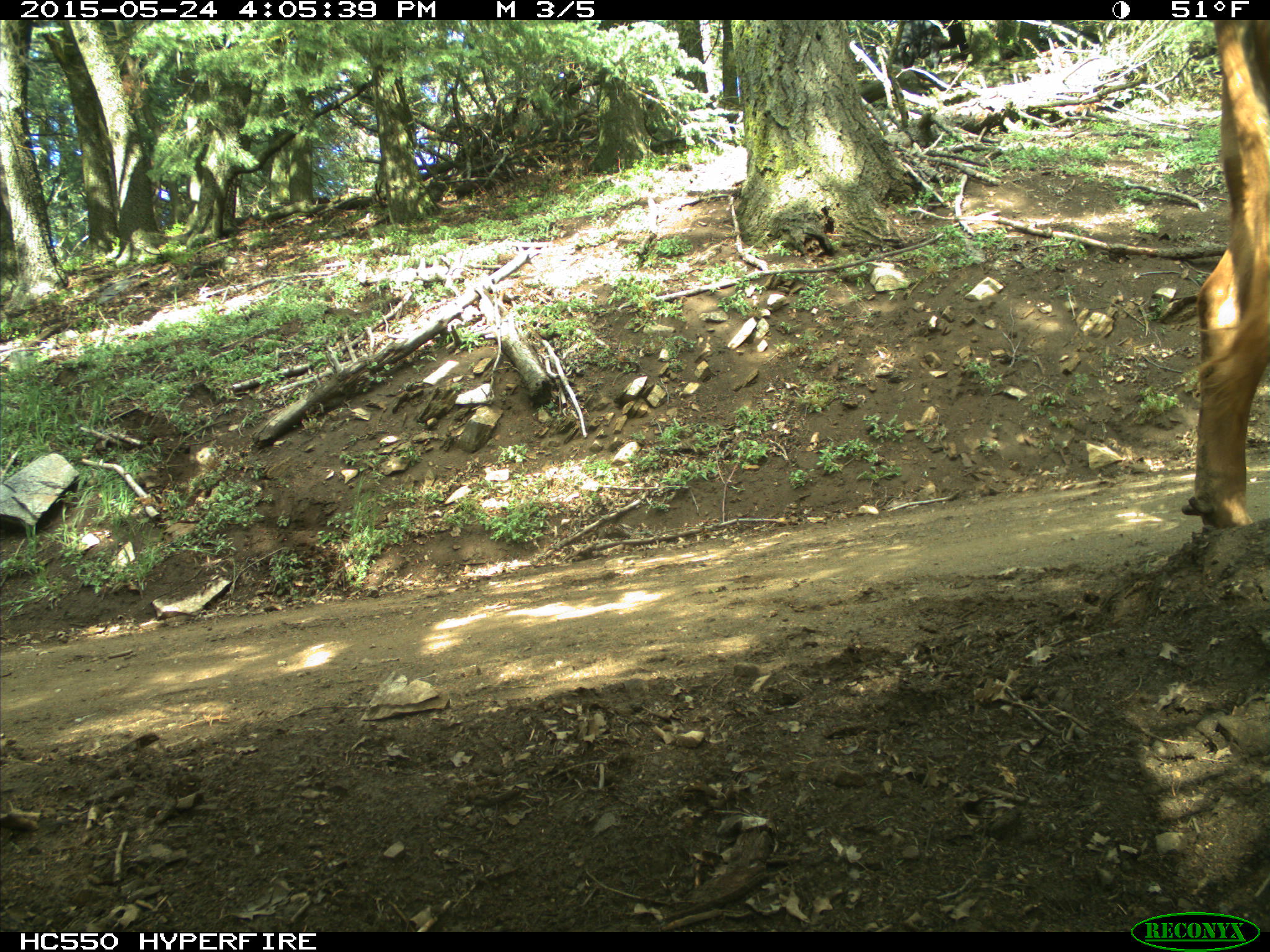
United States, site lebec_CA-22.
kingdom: Animalia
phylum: Chordata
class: Mammalia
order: Artiodactyla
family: Bovidae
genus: Bos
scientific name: Bos taurus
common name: domestic cow